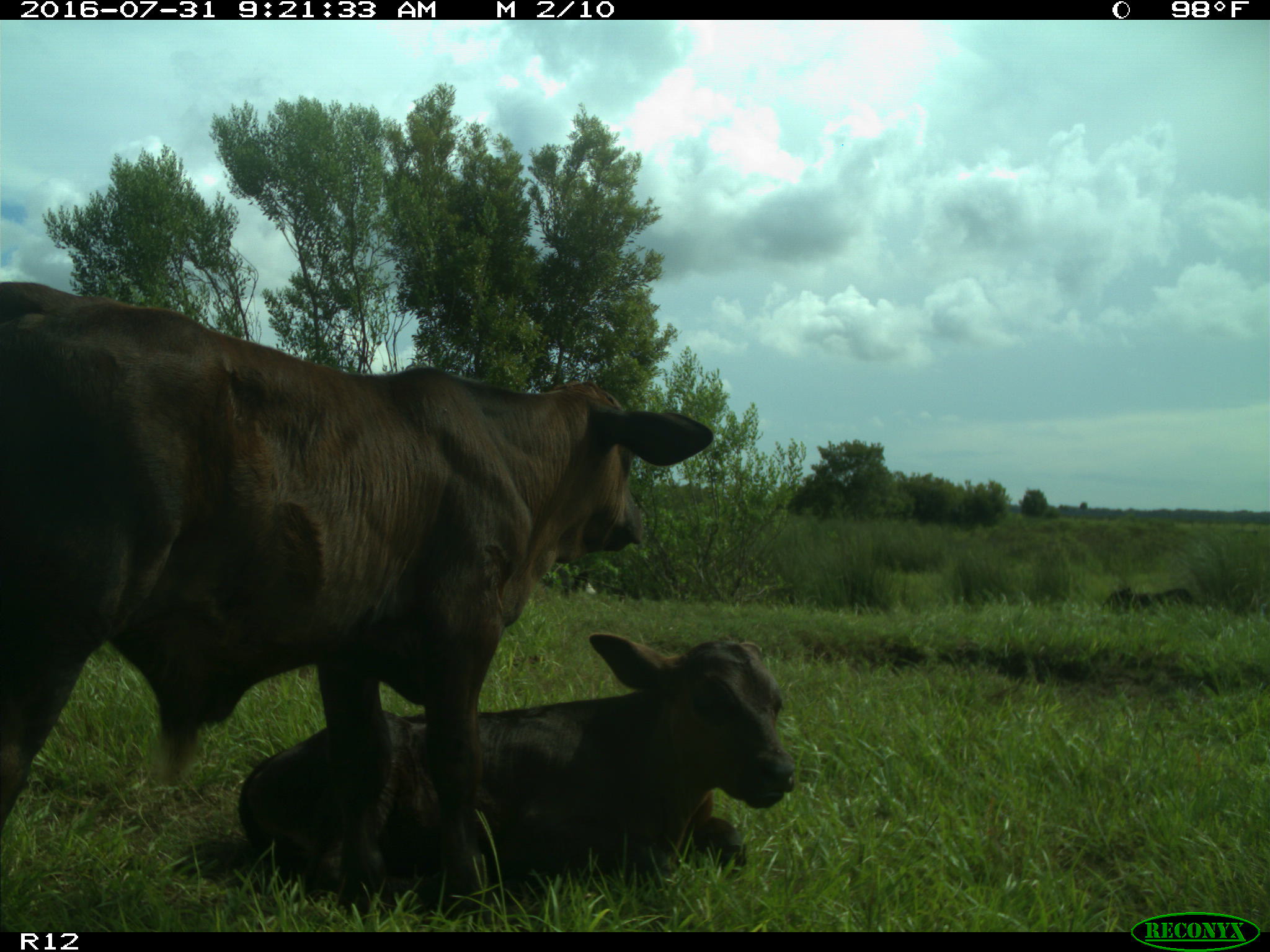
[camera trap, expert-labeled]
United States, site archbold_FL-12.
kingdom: Animalia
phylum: Chordata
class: Mammalia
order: Artiodactyla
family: Bovidae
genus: Bos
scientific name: Bos taurus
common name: domestic cow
Bos taurus (domestic cow).